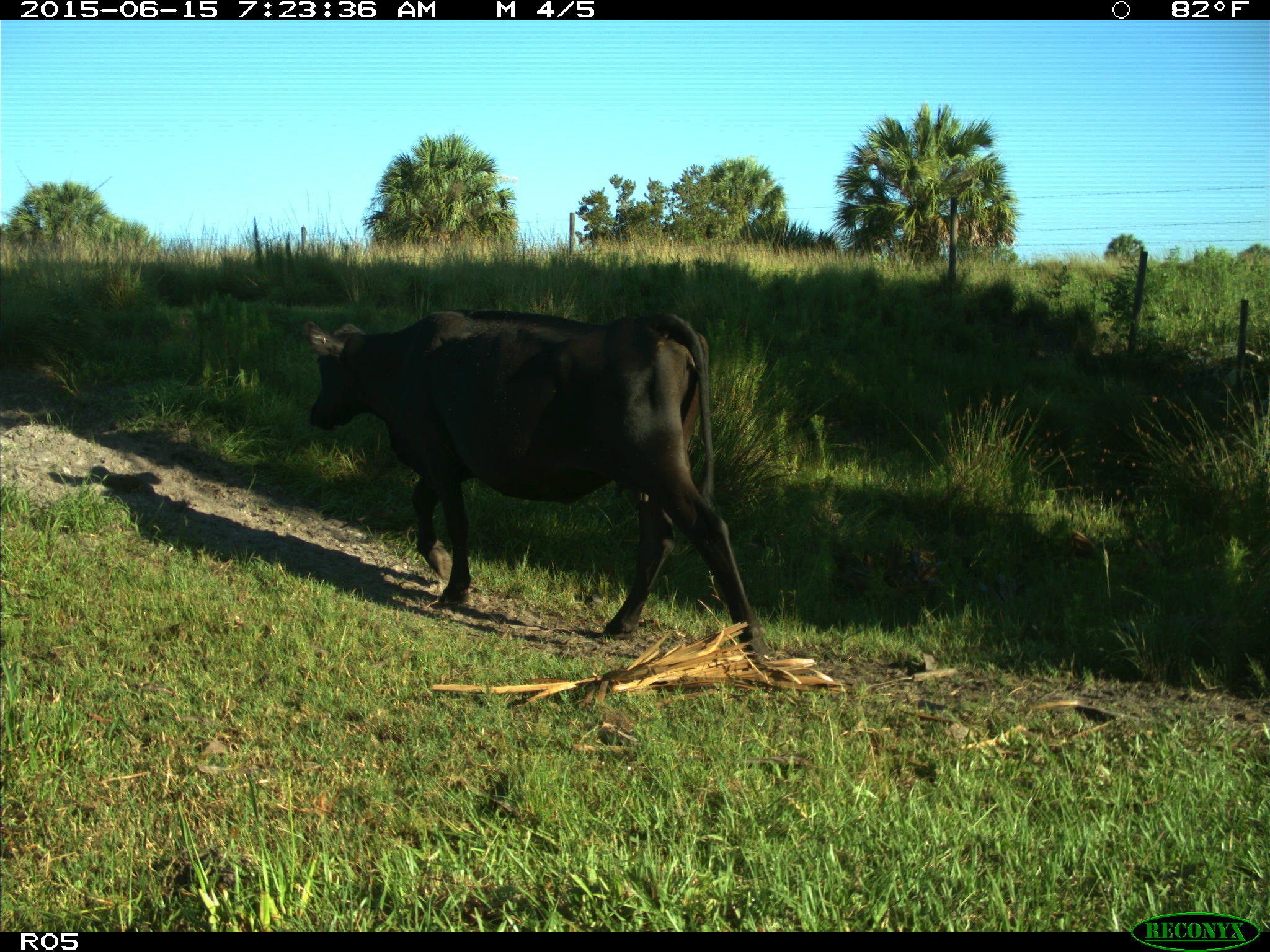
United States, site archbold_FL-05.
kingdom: Animalia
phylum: Chordata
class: Mammalia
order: Artiodactyla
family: Bovidae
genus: Bos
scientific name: Bos taurus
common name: domestic cow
Bos taurus (domestic cow).